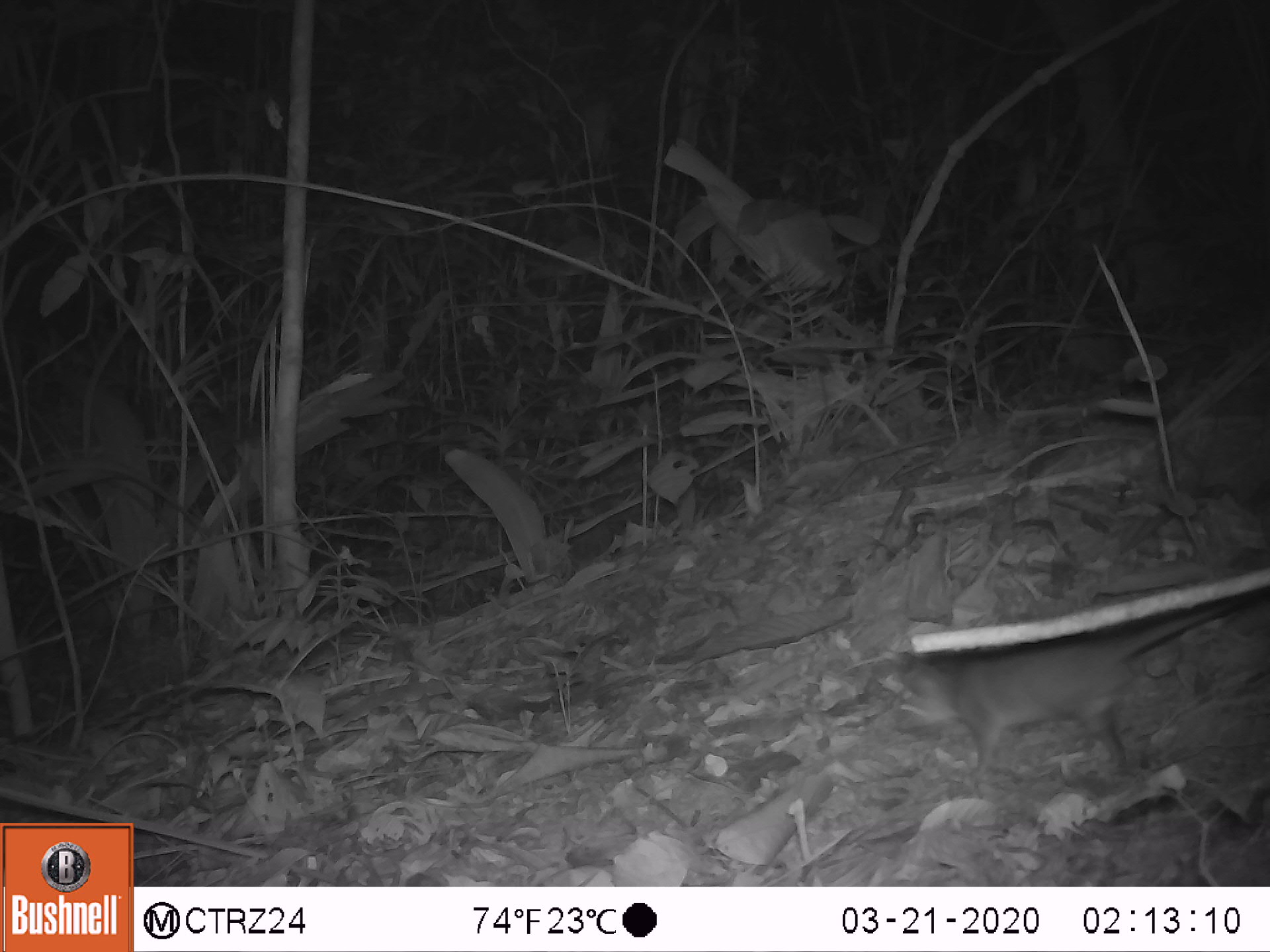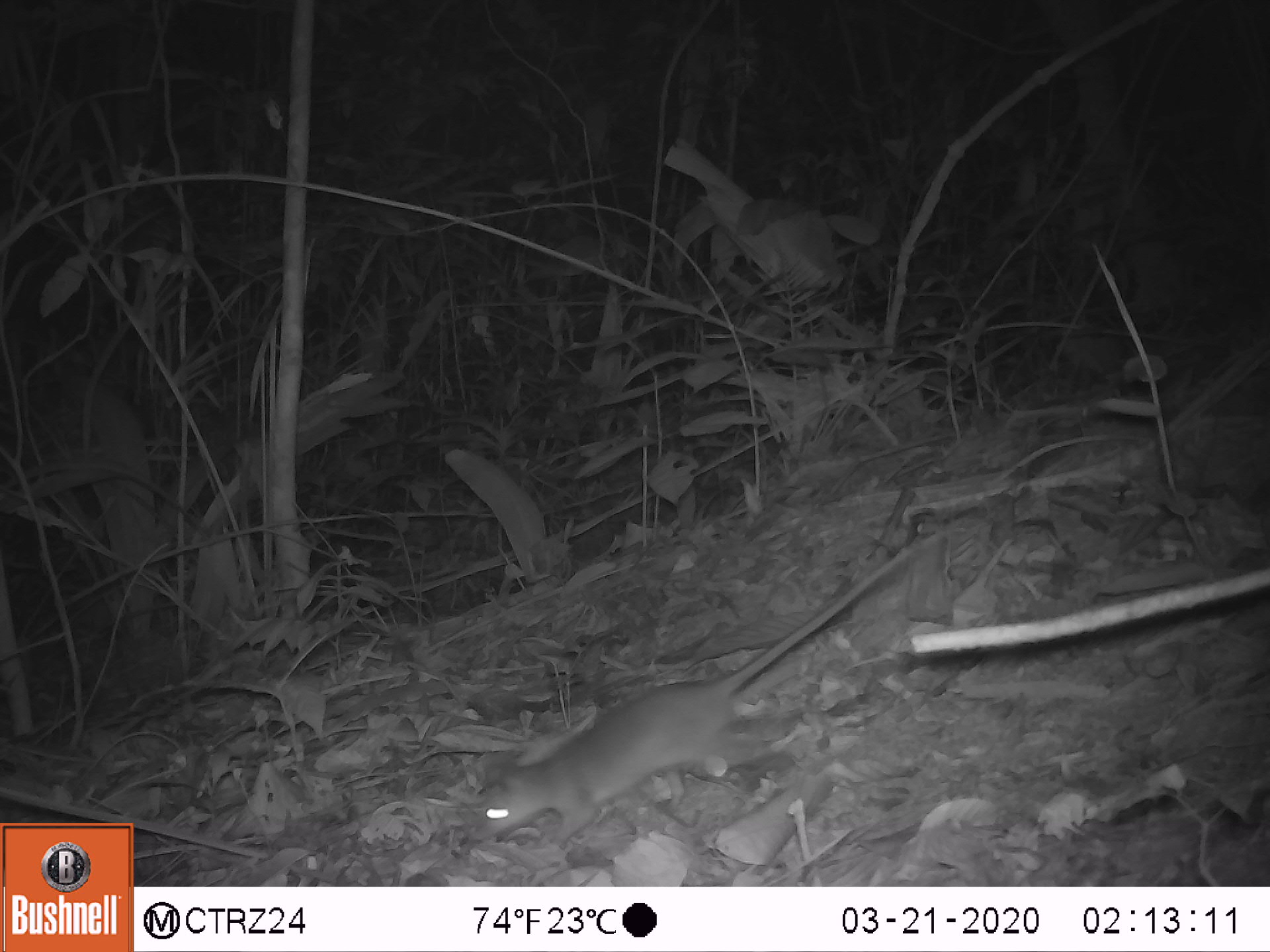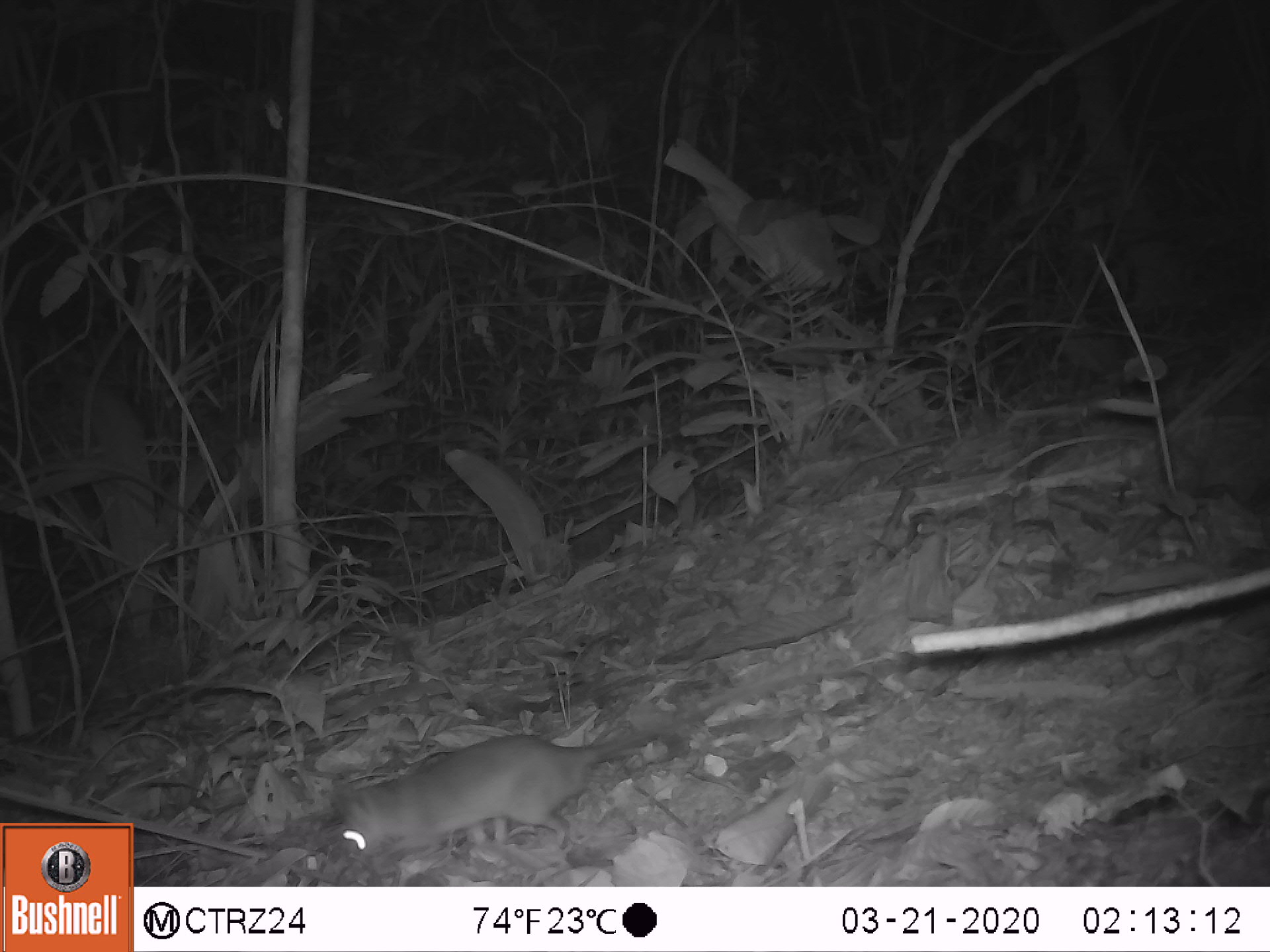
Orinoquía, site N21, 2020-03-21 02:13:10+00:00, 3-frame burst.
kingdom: Animalia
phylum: Chordata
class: Mammalia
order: Rodentia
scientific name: Rodentia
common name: rodent